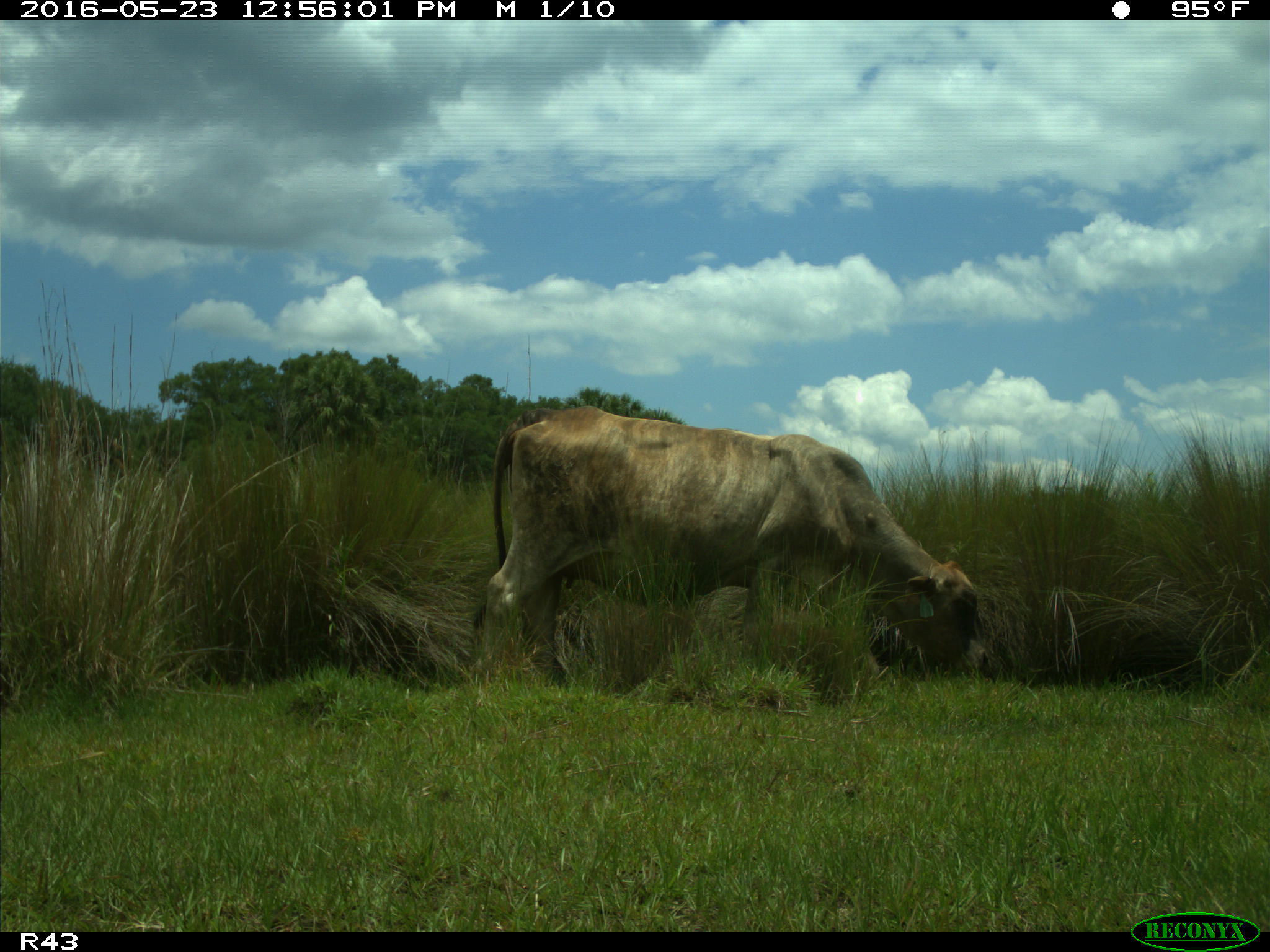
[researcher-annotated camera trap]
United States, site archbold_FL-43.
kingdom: Animalia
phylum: Chordata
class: Mammalia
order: Artiodactyla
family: Bovidae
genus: Bos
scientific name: Bos taurus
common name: domestic cow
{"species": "Bos taurus (domestic cow)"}